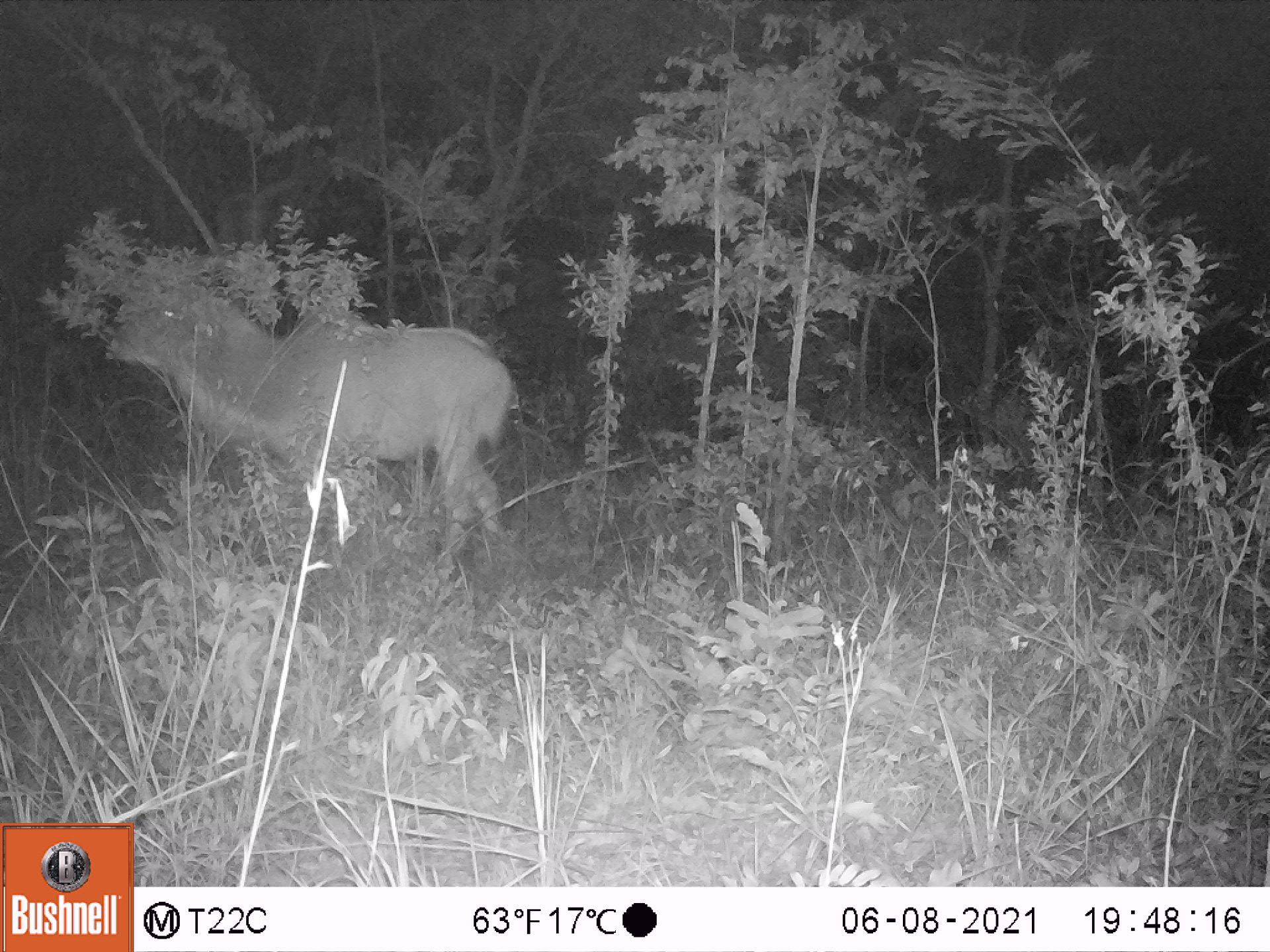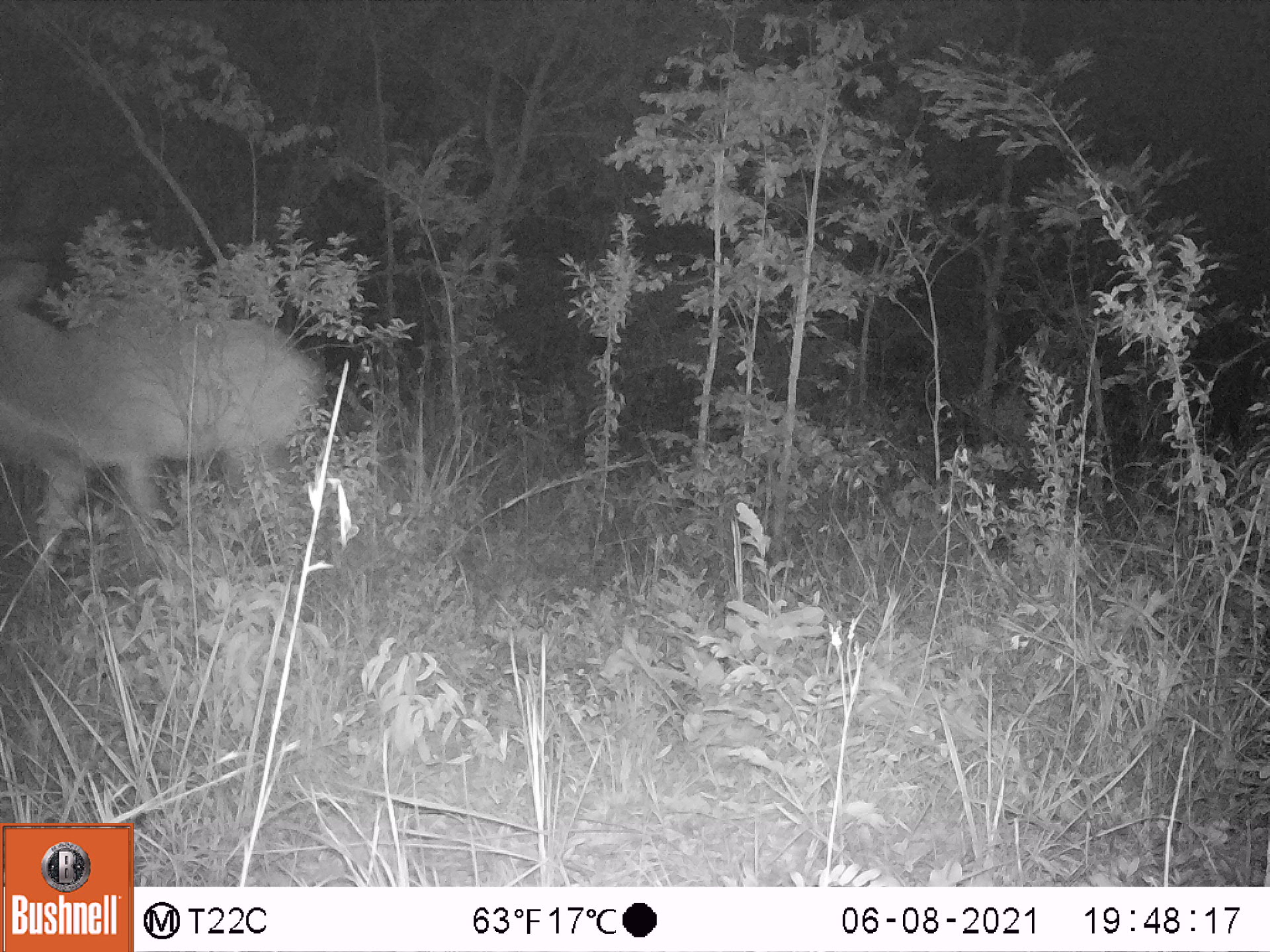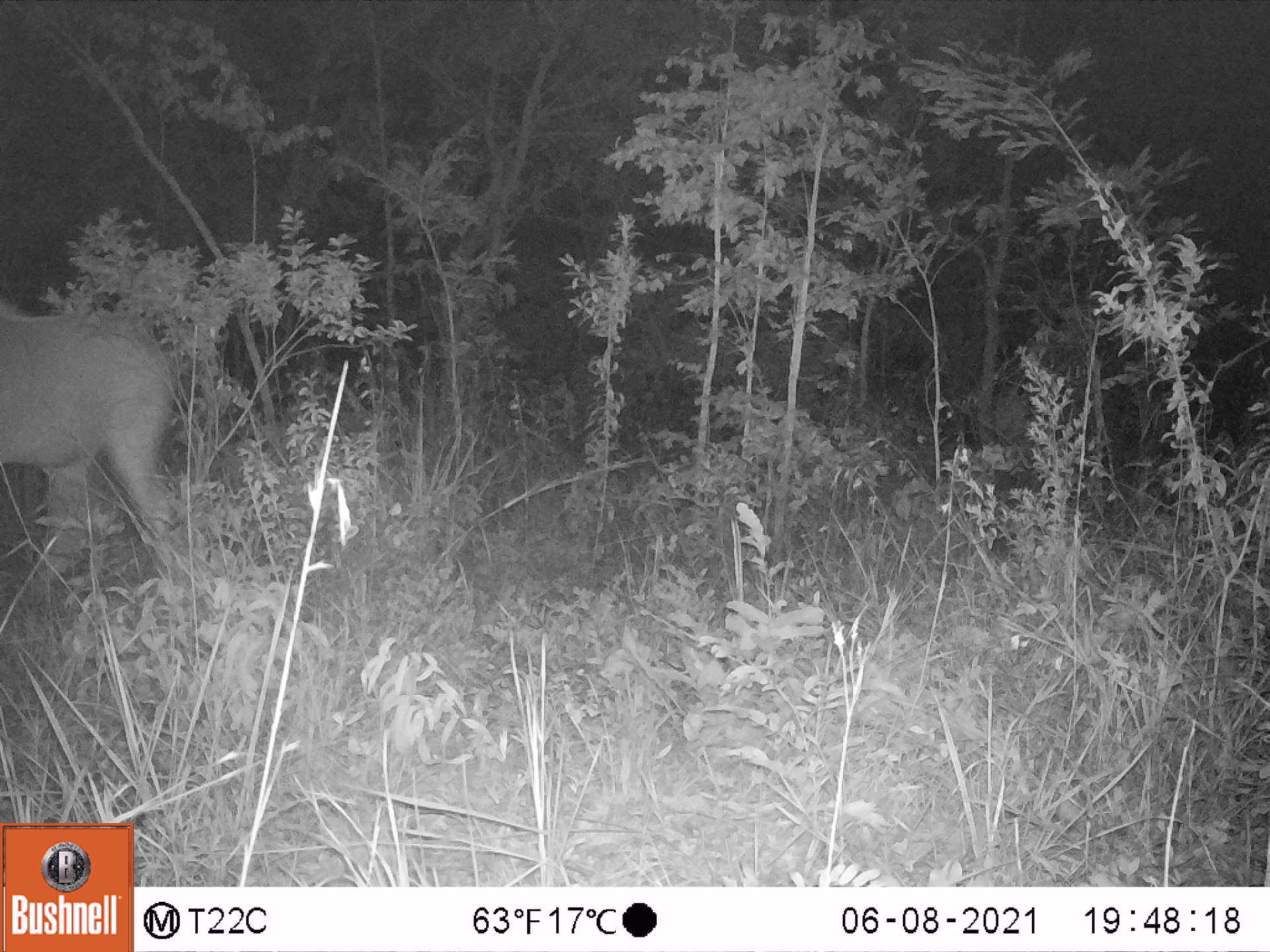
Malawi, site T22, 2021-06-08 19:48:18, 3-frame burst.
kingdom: Animalia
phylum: Chordata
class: Mammalia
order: Artiodactyla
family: Bovidae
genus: Tragelaphus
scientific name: Tragelaphus strepsiceros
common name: greater kudu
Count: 1.